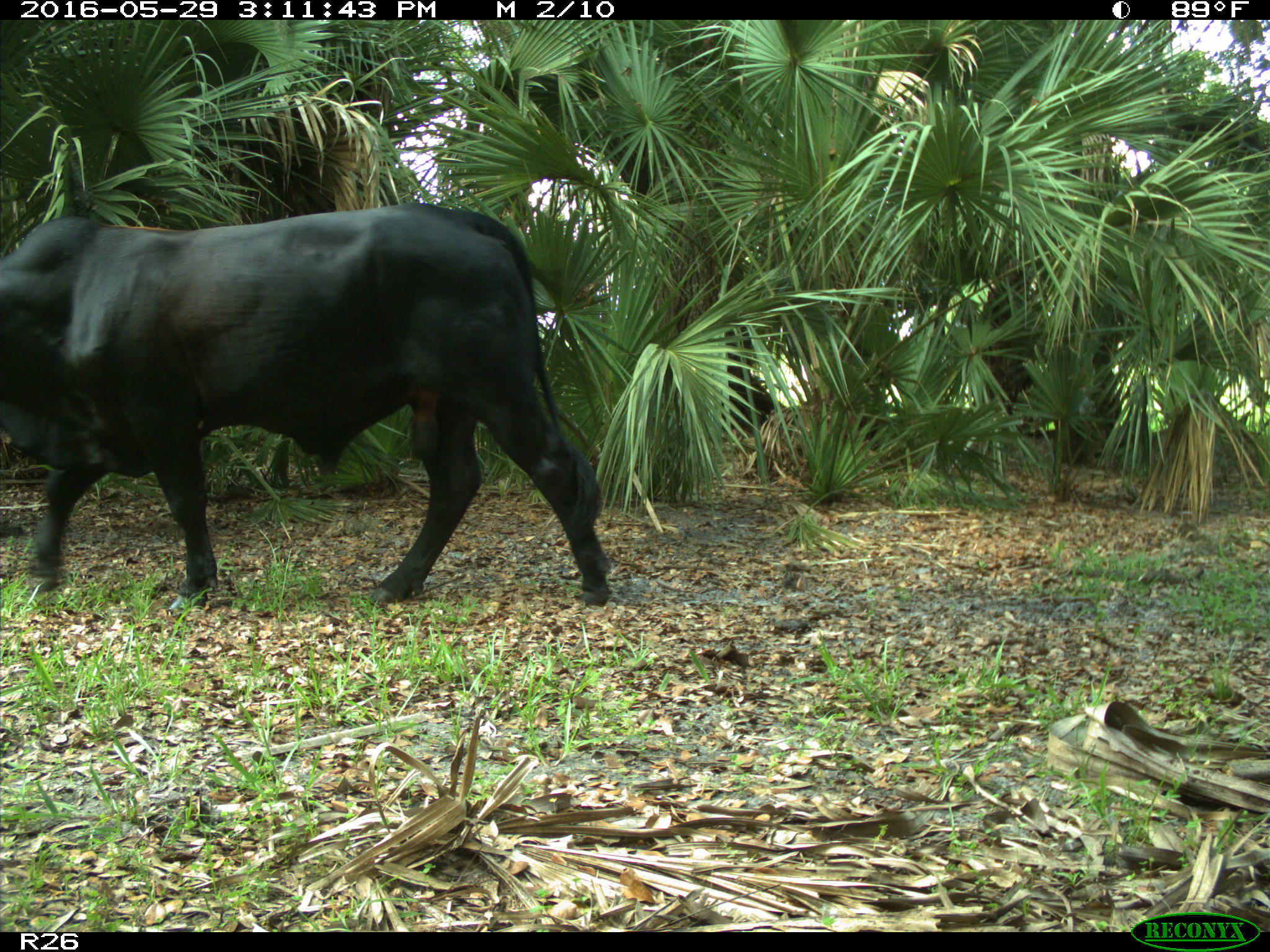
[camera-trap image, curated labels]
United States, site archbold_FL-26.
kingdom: Animalia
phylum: Chordata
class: Mammalia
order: Artiodactyla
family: Bovidae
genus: Bos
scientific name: Bos taurus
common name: domestic cow